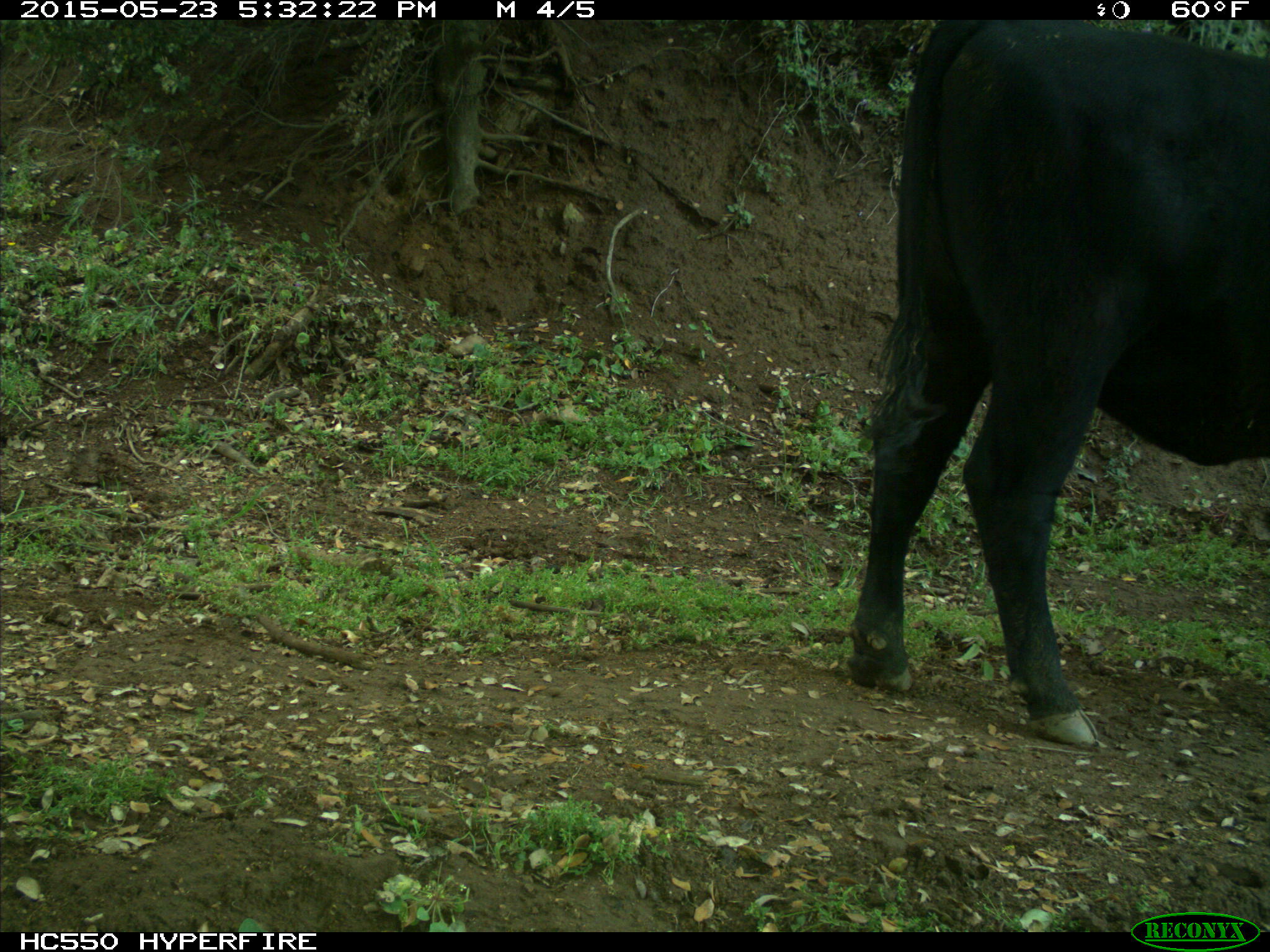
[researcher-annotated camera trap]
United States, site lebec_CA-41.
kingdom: Animalia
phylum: Chordata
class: Mammalia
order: Artiodactyla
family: Bovidae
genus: Bos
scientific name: Bos taurus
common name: domestic cow